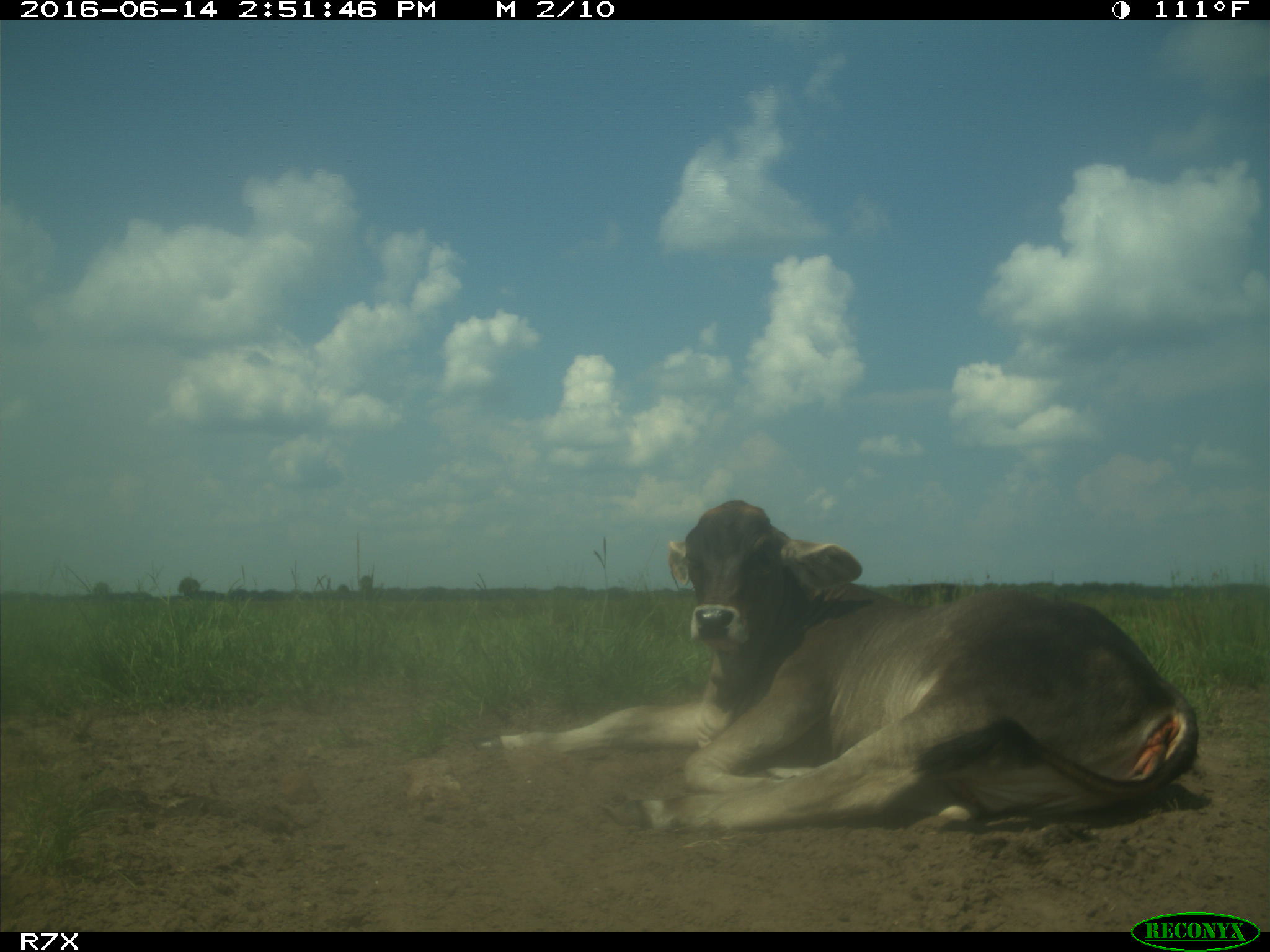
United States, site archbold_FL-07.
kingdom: Animalia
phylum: Chordata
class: Mammalia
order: Artiodactyla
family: Bovidae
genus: Bos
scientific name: Bos taurus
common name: domestic cow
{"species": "Bos taurus (domestic cow)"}